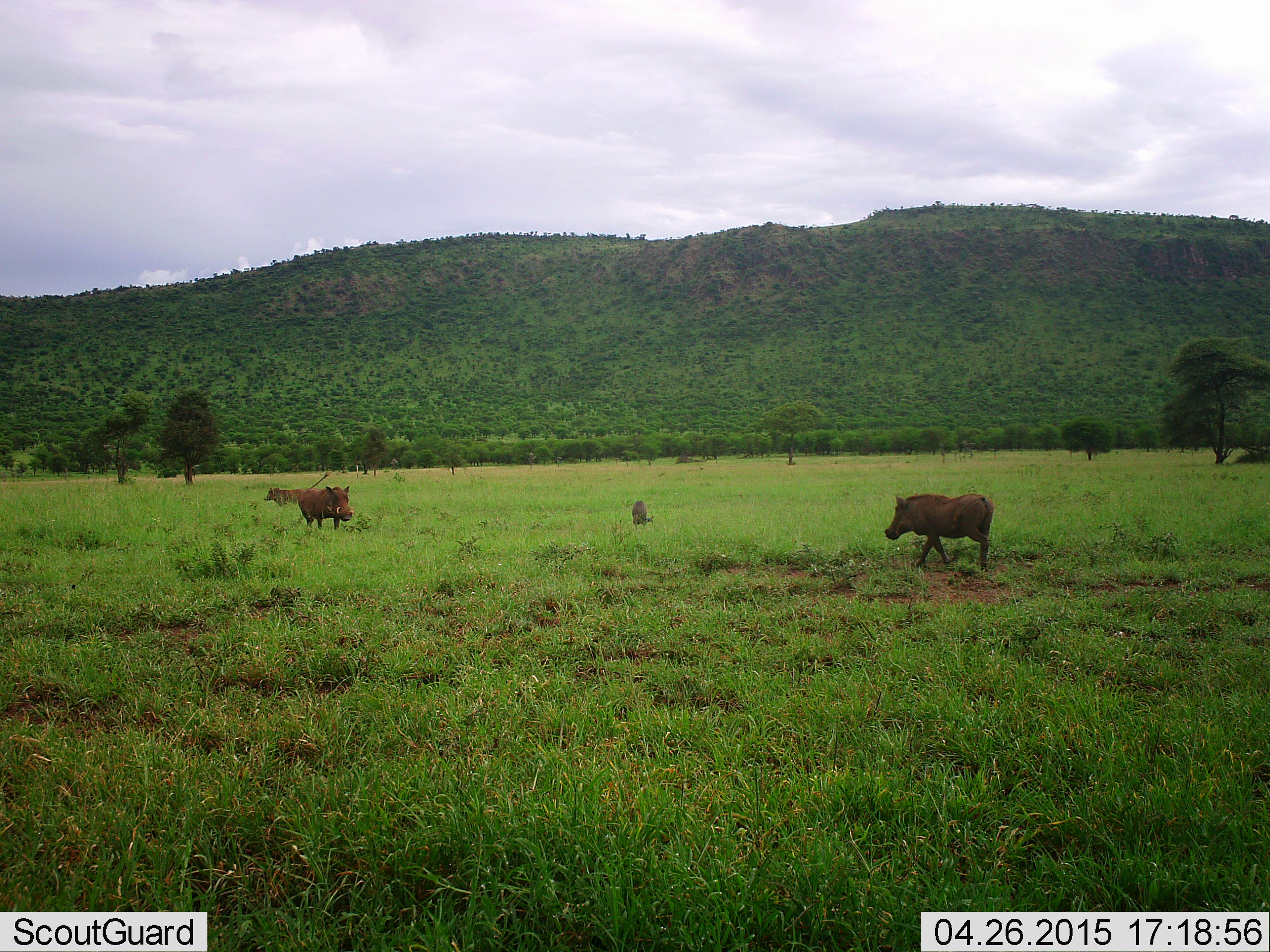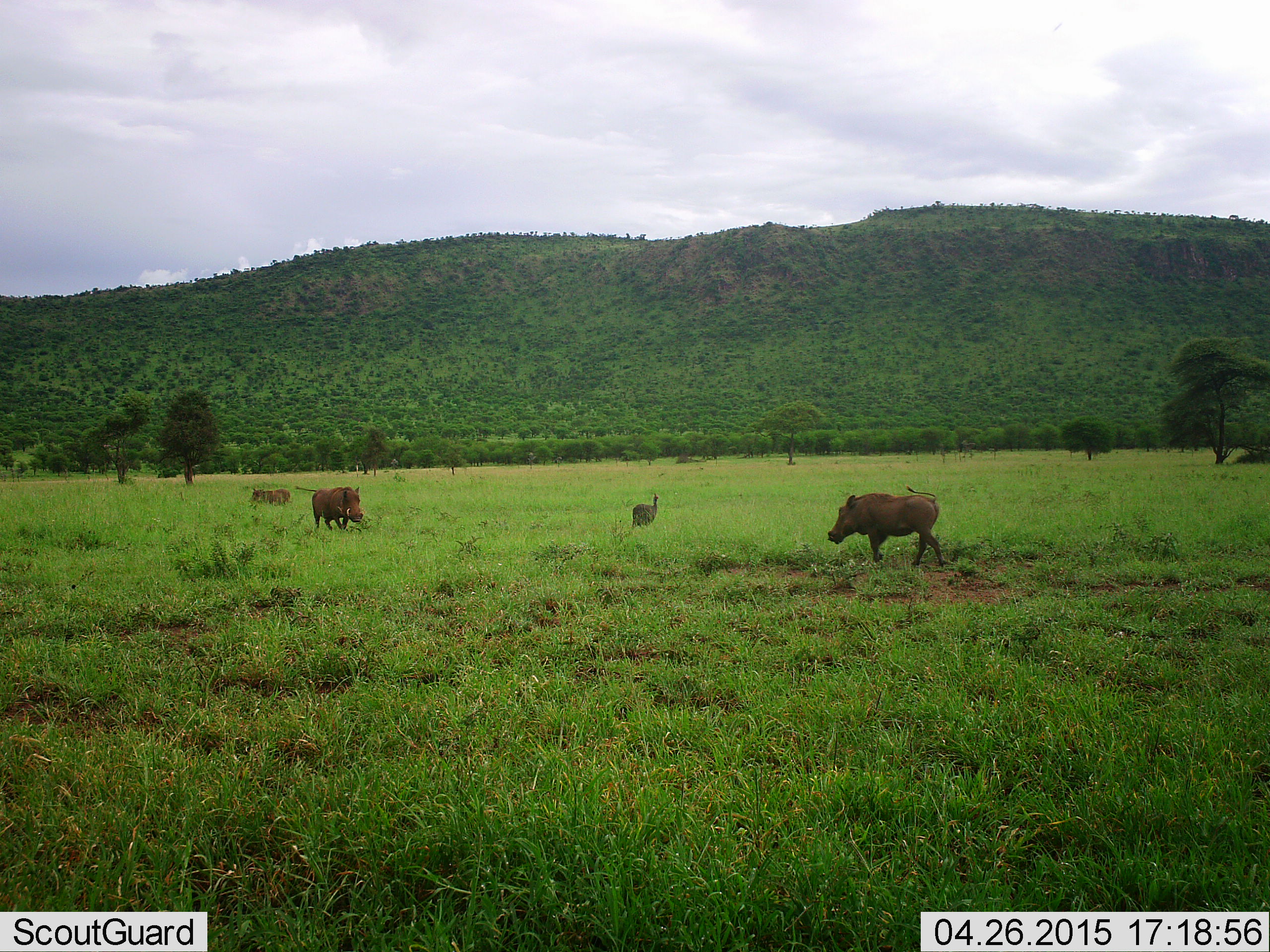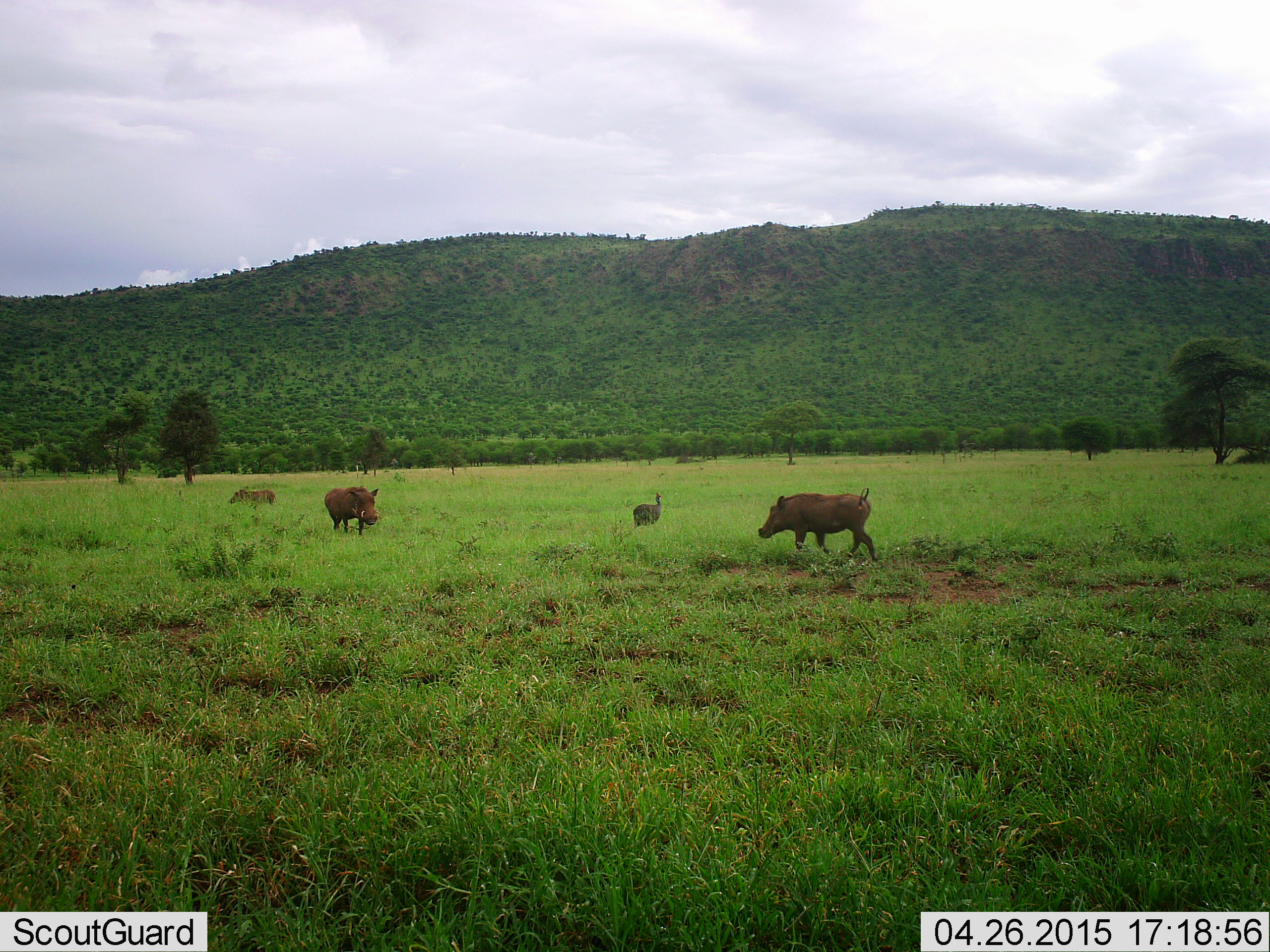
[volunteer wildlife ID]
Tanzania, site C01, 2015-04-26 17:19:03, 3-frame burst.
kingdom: Animalia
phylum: Chordata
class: Aves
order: Galliformes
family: Numididae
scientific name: Numididae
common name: guinea fowl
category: guineafowl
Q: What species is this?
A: Guineafowl (guinea fowl) (Numididae).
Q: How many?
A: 1.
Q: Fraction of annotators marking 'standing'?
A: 50%.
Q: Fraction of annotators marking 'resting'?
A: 0%.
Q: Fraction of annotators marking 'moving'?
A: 20%.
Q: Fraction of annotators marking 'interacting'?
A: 0%.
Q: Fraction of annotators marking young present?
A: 0%.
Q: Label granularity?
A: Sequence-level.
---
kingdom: Animalia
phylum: Chordata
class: Mammalia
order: Artiodactyla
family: Suidae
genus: Phacochoerus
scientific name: Phacochoerus africanus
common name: warthog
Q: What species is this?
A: Warthog (Phacochoerus africanus).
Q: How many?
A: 3.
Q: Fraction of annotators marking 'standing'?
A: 19%.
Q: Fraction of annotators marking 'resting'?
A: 0%.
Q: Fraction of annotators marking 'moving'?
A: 100%.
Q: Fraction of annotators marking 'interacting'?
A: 0%.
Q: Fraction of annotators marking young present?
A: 6%.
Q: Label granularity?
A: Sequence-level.